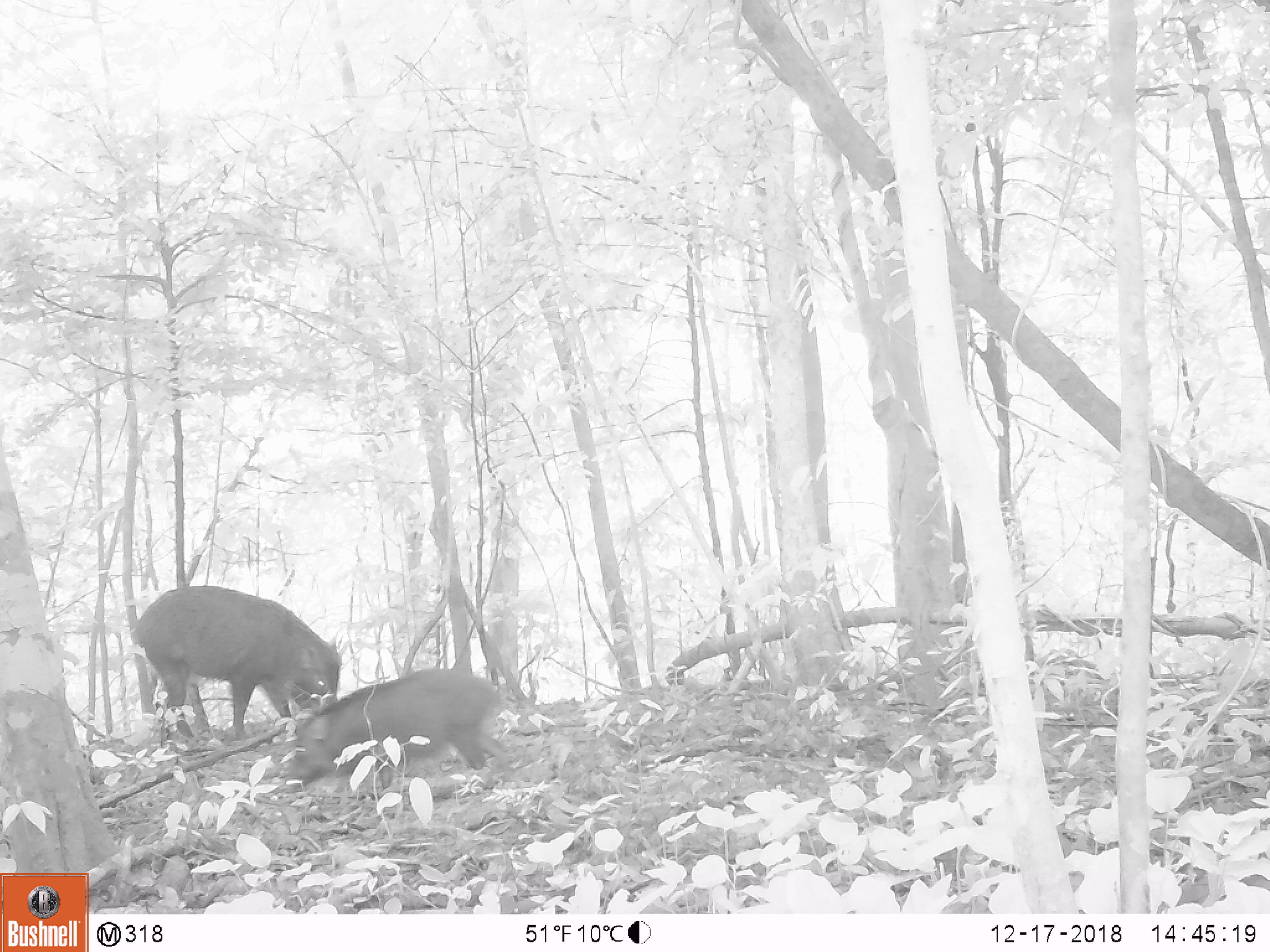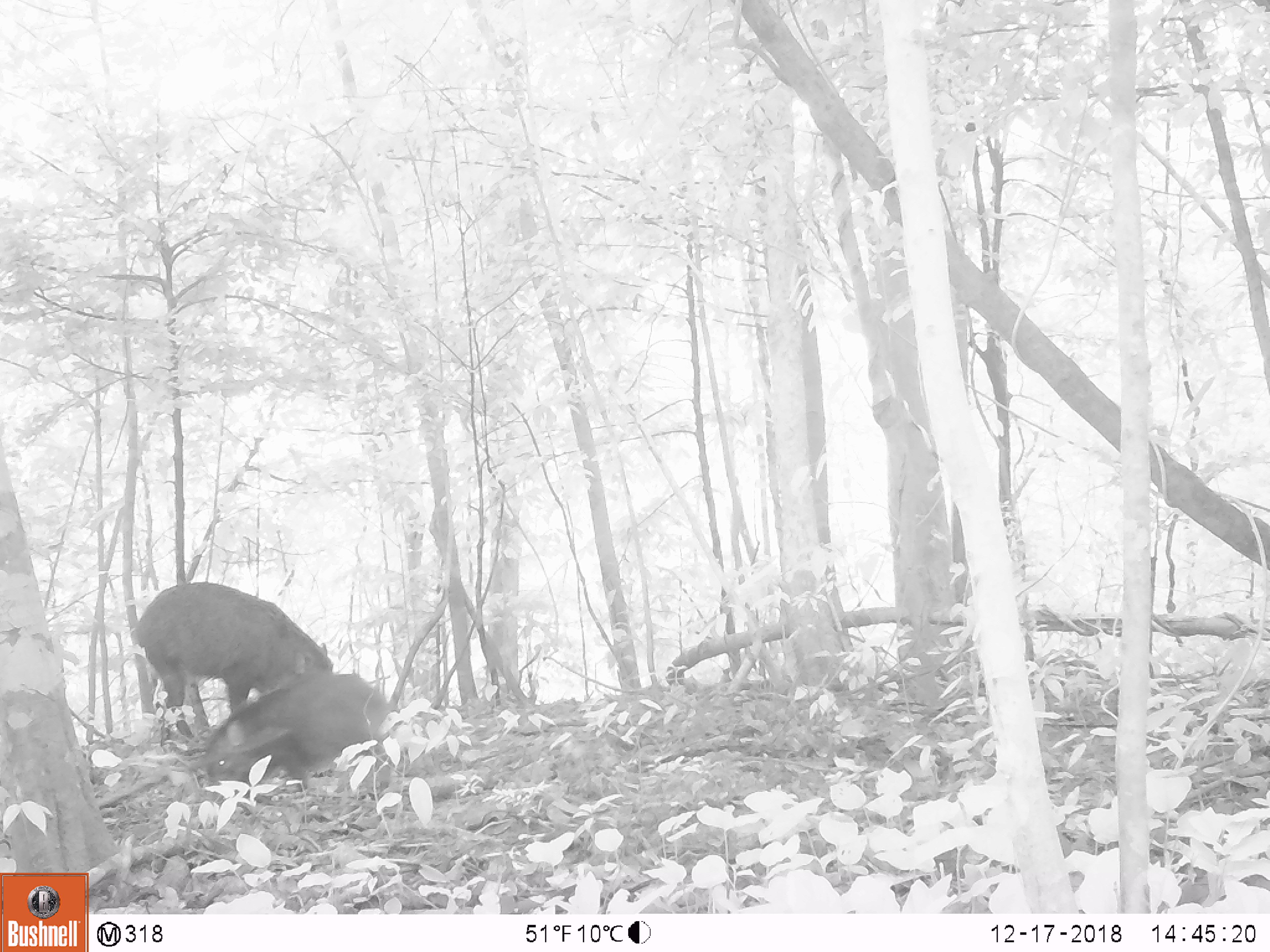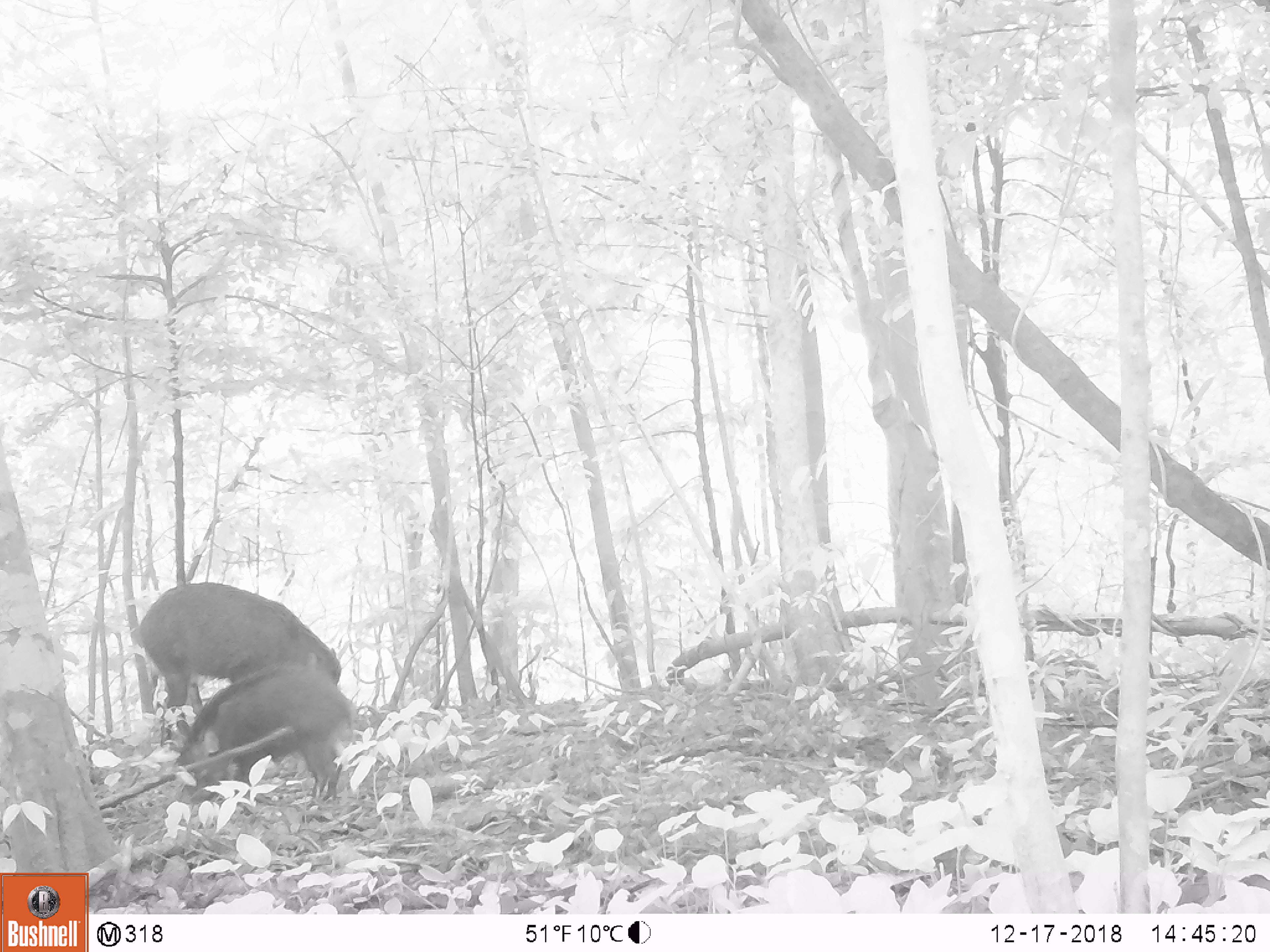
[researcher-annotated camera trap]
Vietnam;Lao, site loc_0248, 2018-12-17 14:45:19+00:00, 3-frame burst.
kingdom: Animalia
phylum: Chordata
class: Mammalia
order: Artiodactyla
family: Suidae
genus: Sus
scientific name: Sus scrofa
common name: eurasian wild pig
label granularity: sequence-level